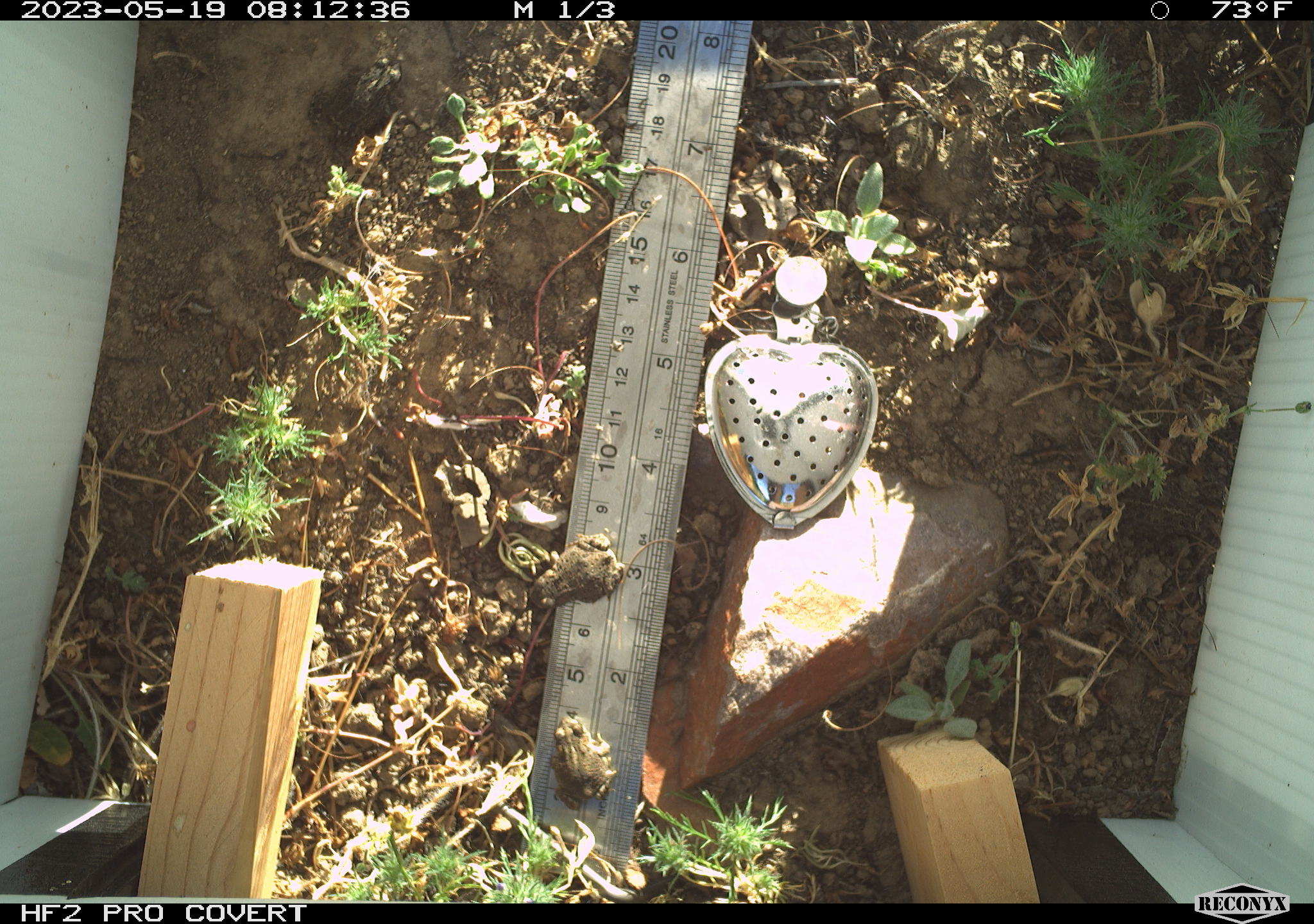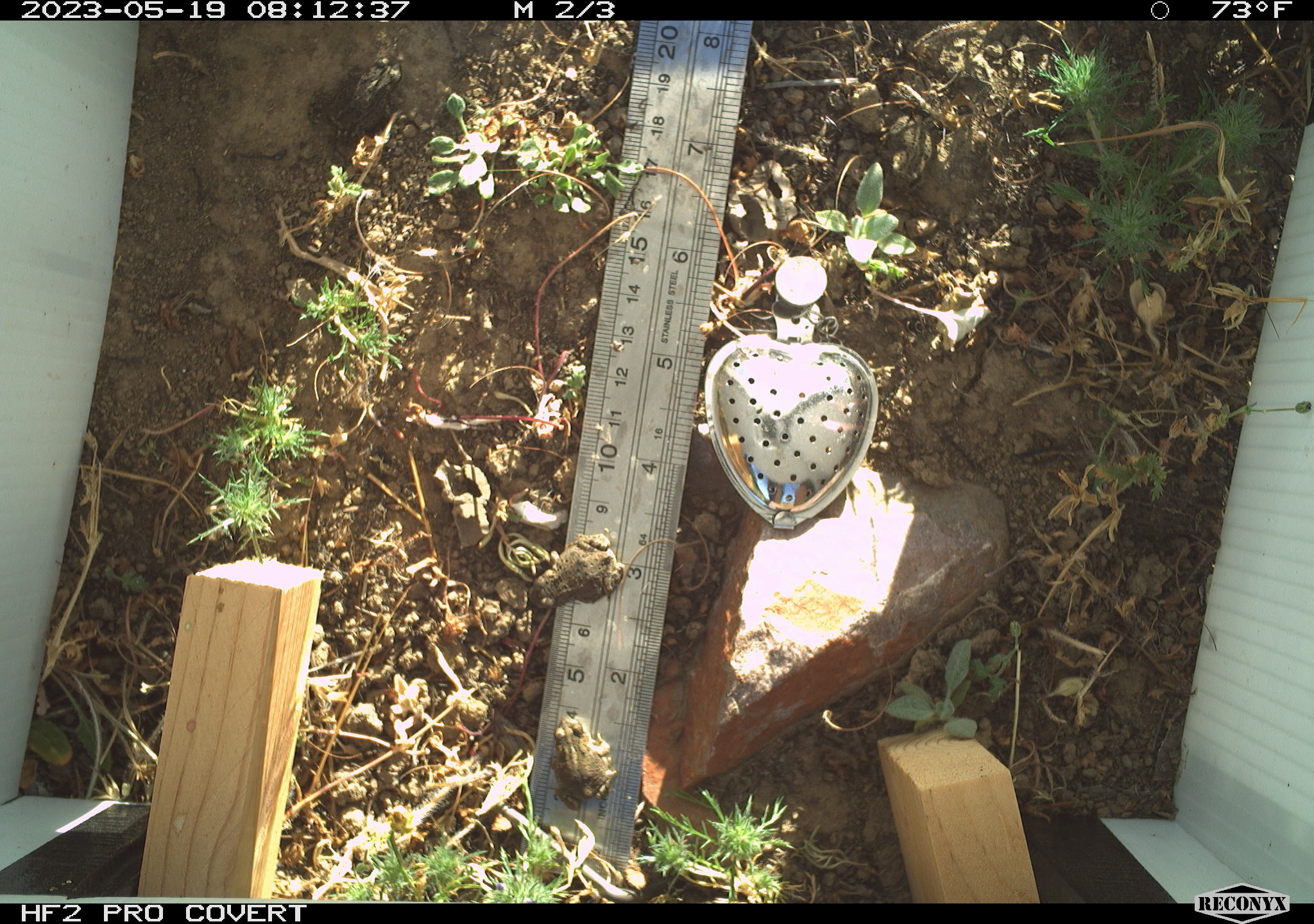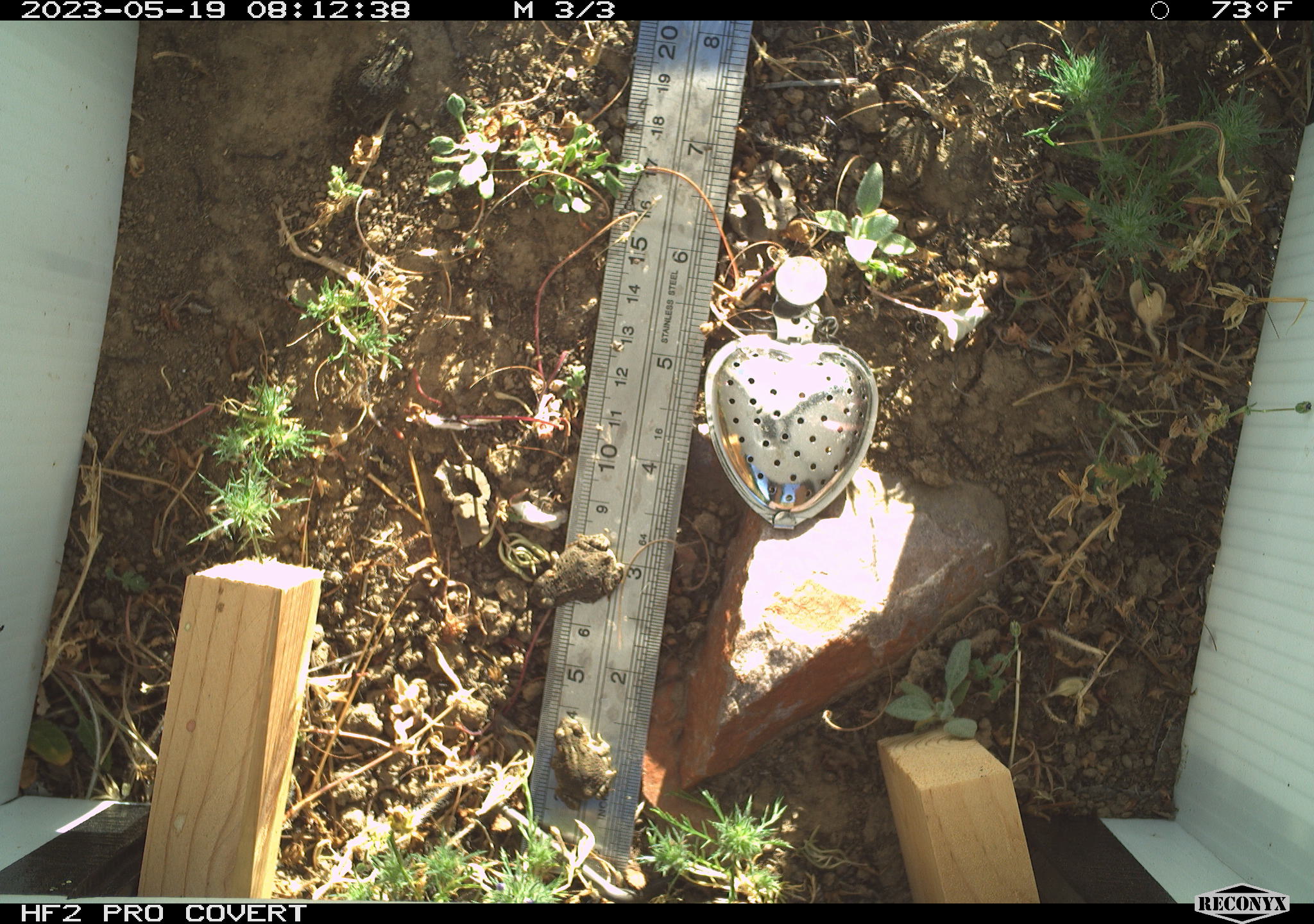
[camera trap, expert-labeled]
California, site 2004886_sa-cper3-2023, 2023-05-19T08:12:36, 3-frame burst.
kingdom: Animalia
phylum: Chordata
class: Amphibia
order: Anura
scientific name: Anura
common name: frogs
Frogs (Anura).